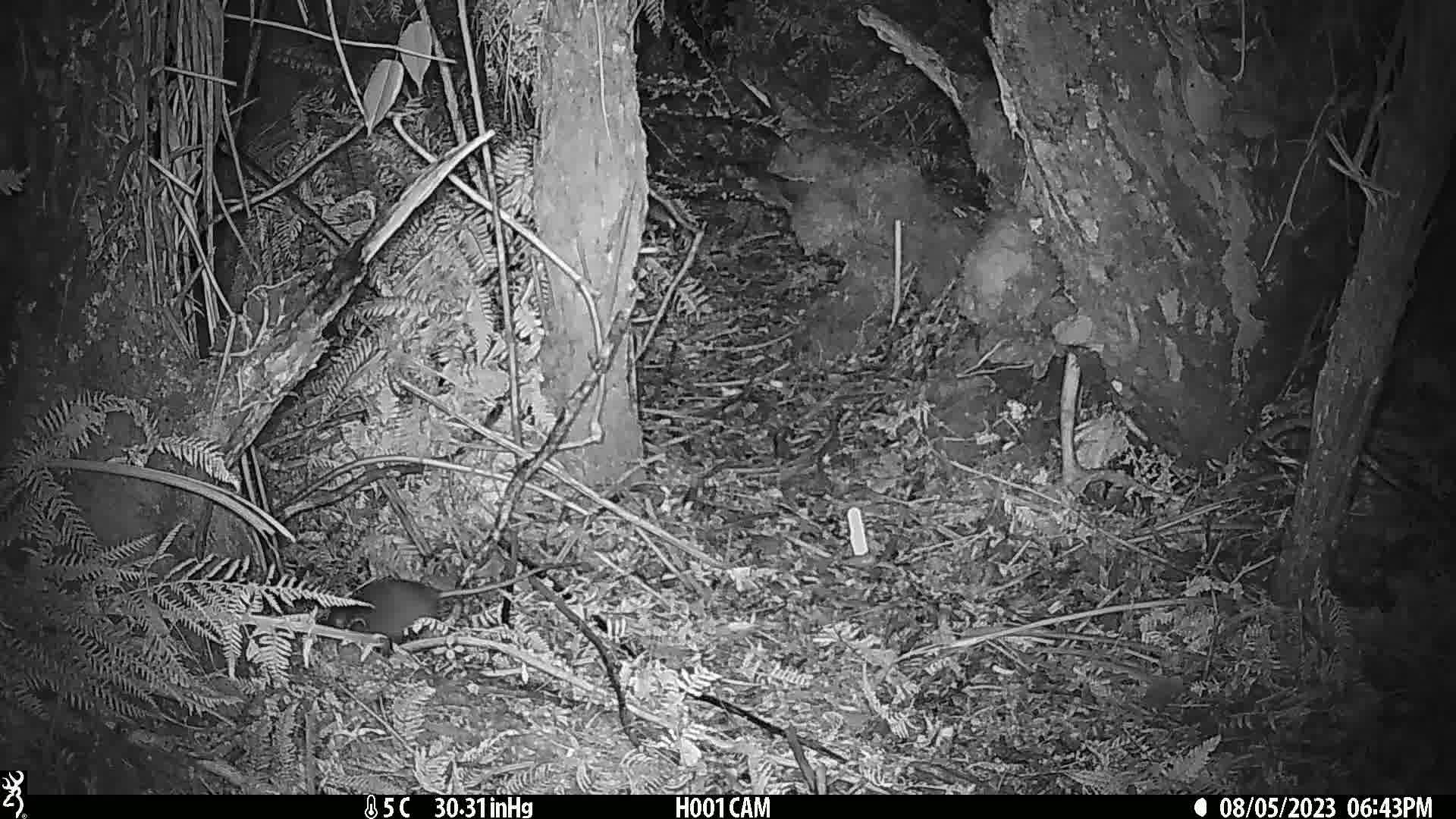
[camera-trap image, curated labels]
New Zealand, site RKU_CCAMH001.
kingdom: Animalia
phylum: Chordata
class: Mammalia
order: Rodentia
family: Muridae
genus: Rattus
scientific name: Rattus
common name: rat